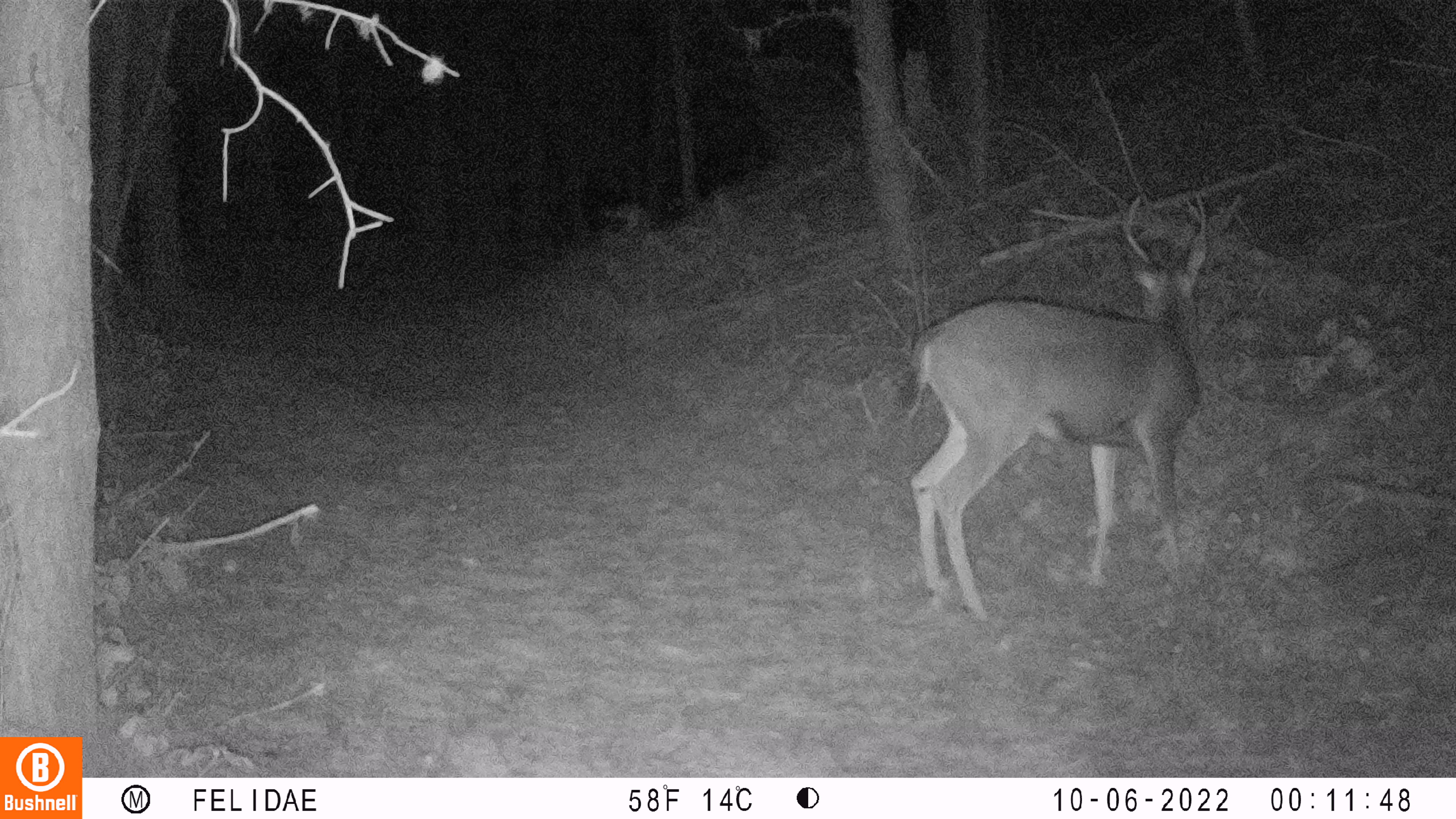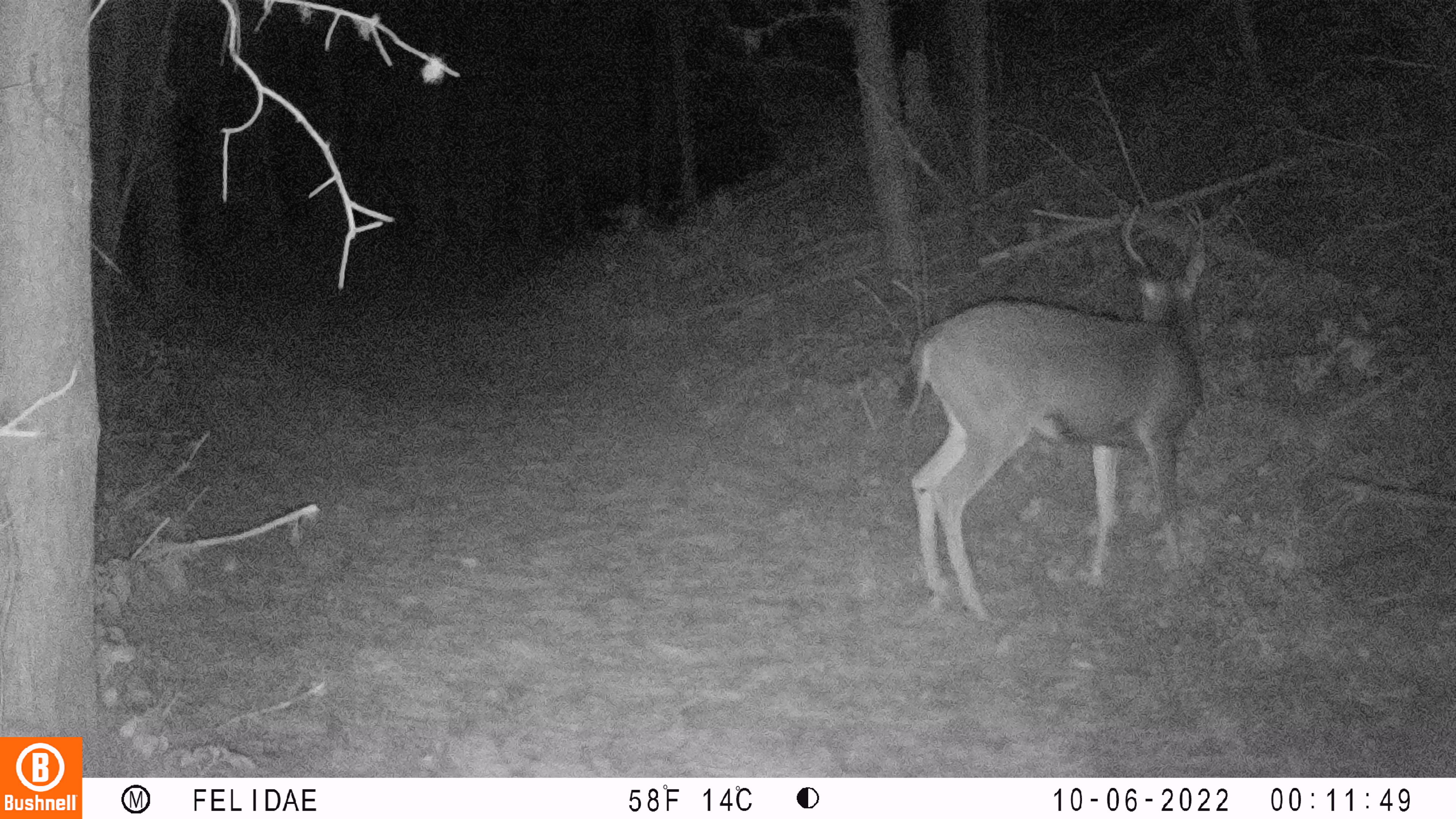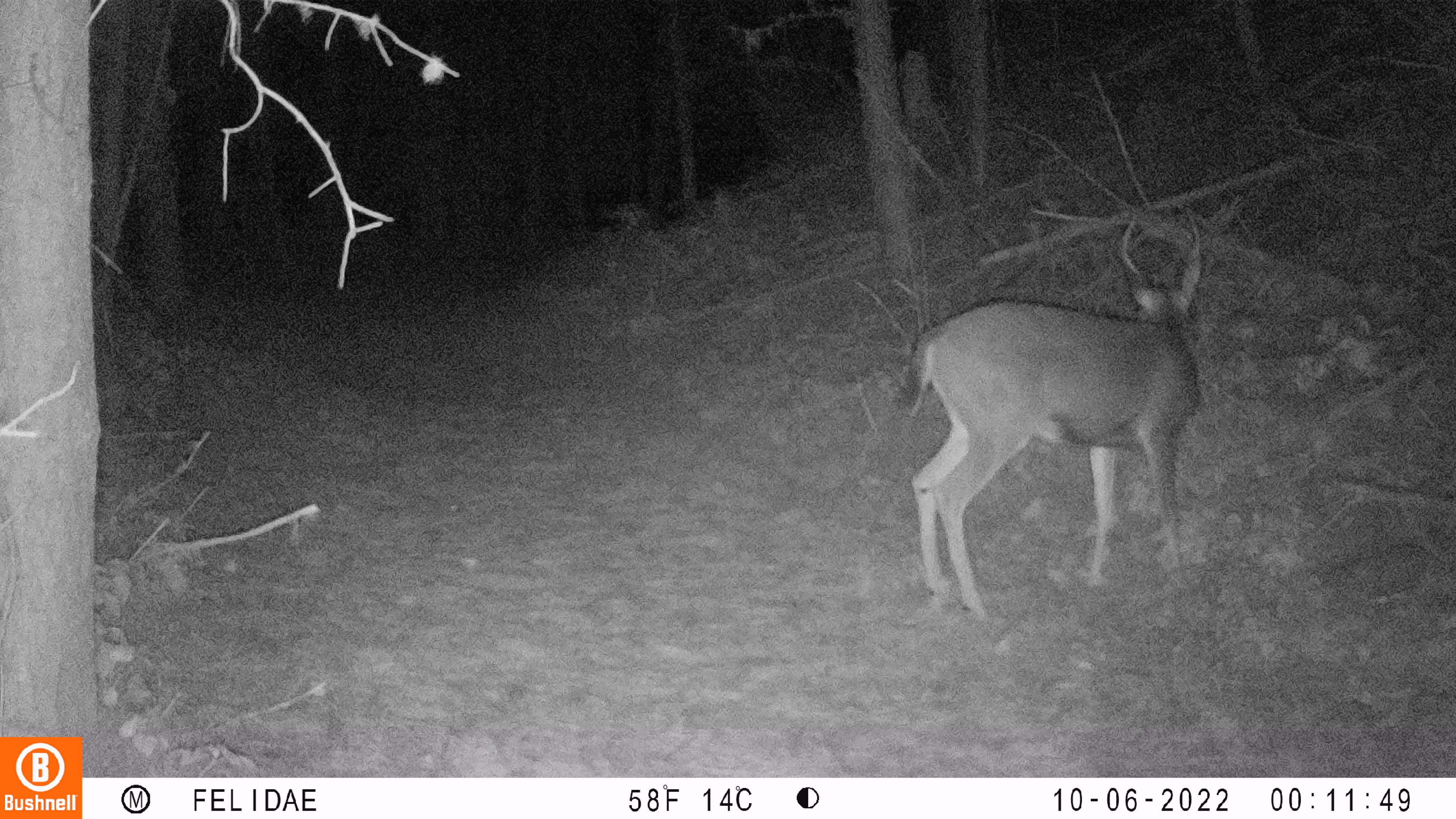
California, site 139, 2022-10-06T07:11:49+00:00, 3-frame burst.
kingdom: Animalia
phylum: Chordata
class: Mammalia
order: Artiodactyla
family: Cervidae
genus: Odocoileus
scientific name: Odocoileus hemionus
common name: mule deer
Mule deer (Odocoileus hemionus).